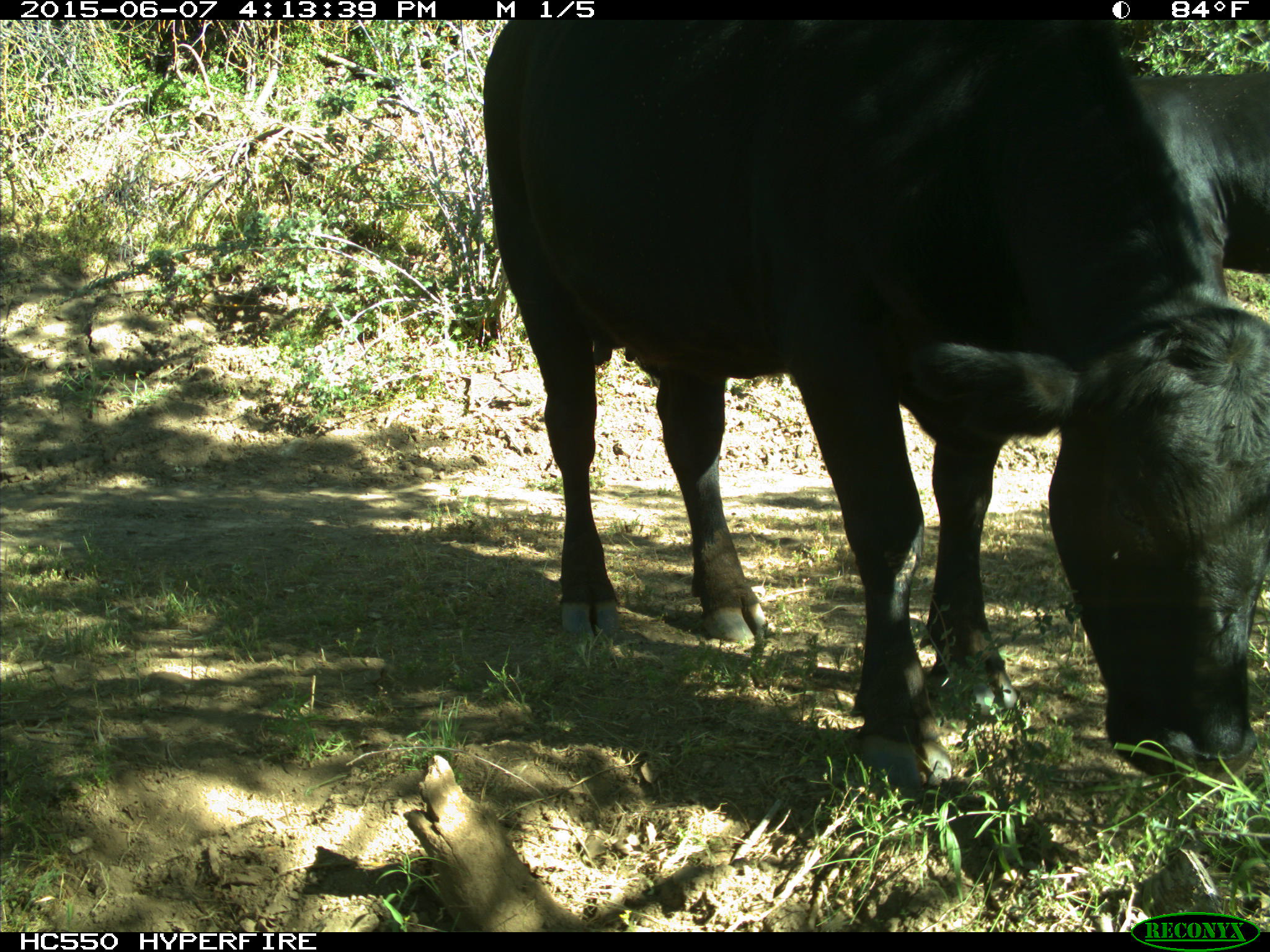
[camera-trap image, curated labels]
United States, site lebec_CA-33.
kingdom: Animalia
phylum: Chordata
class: Mammalia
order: Artiodactyla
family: Bovidae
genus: Bos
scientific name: Bos taurus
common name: domestic cow